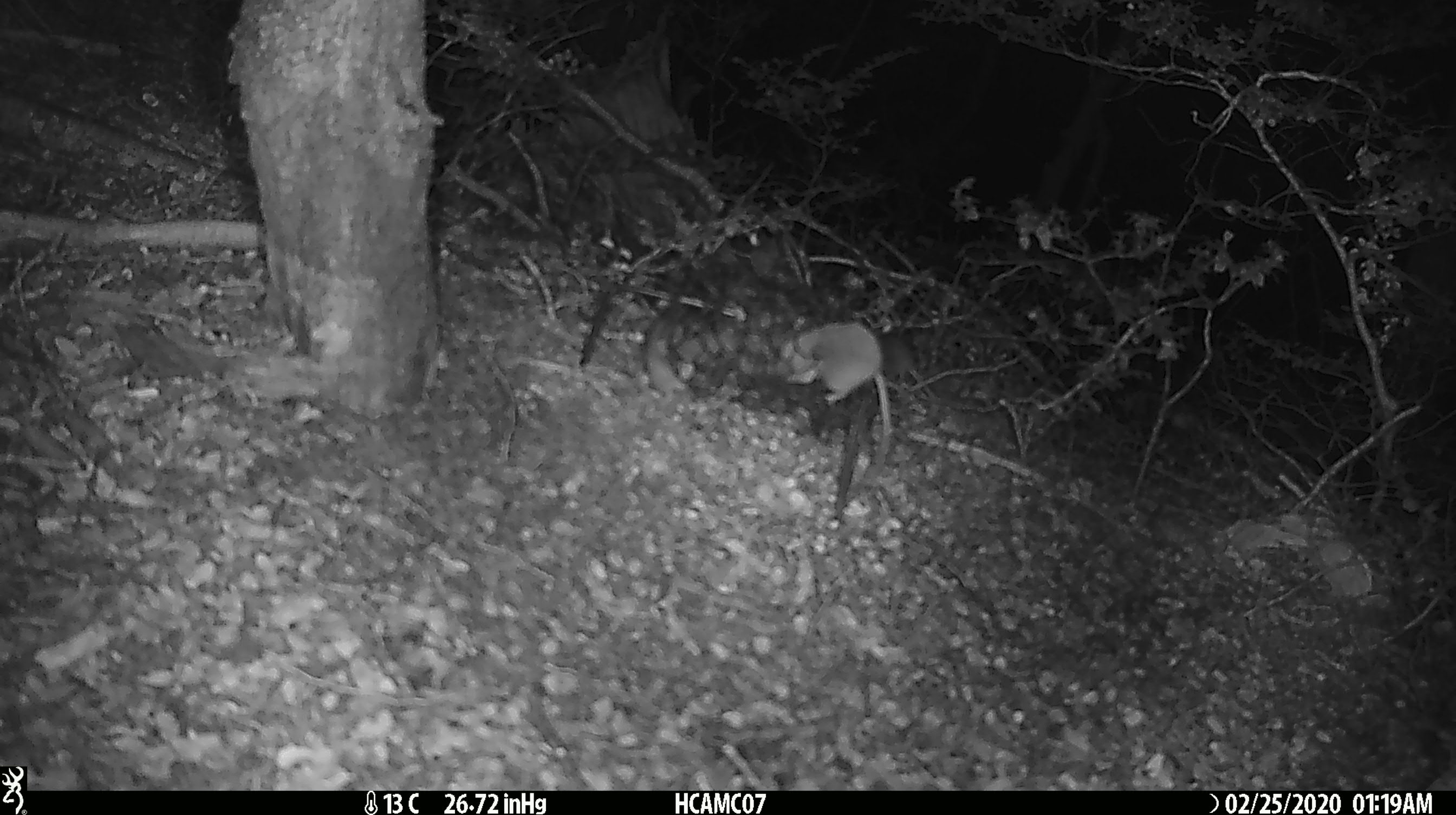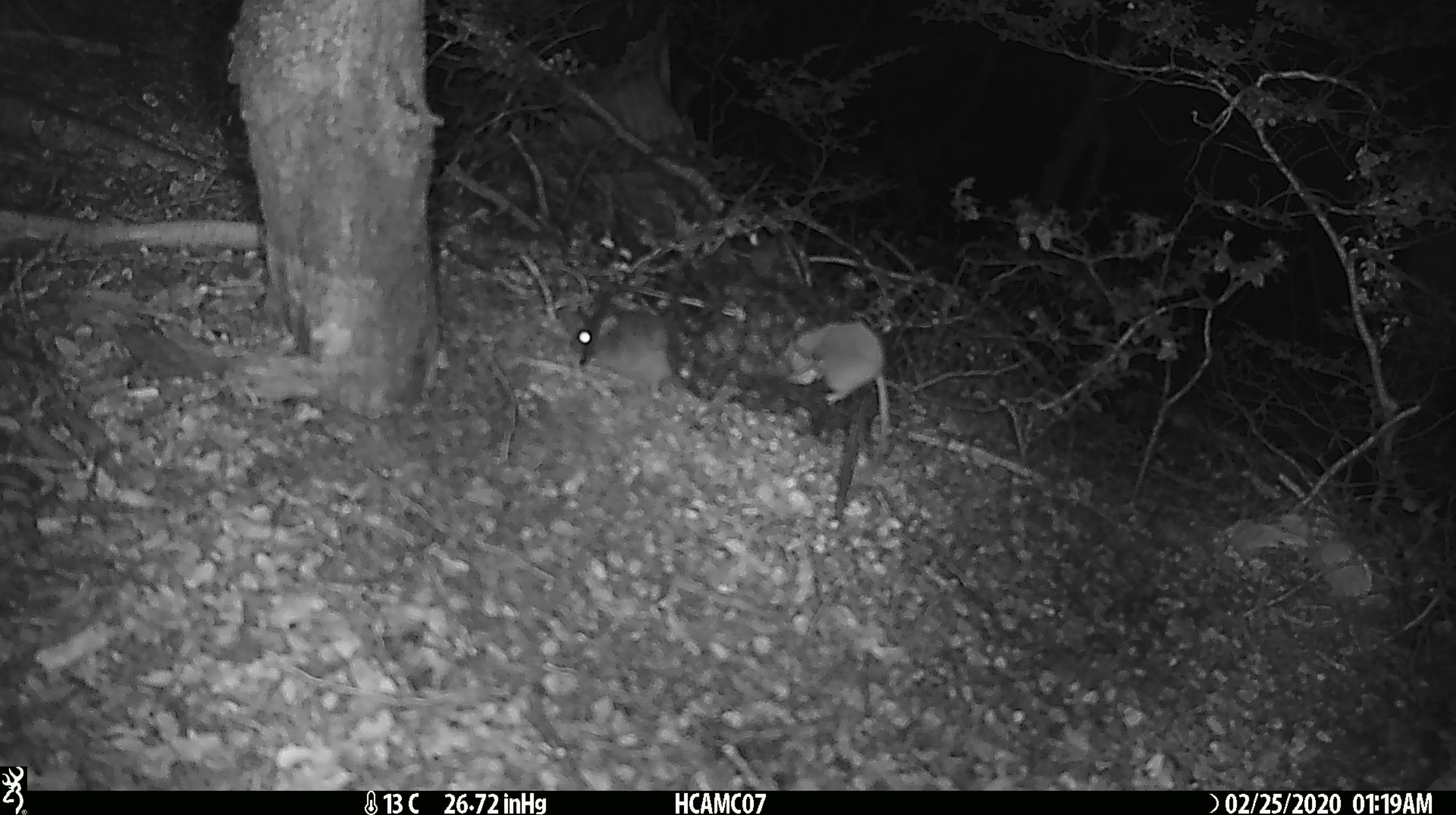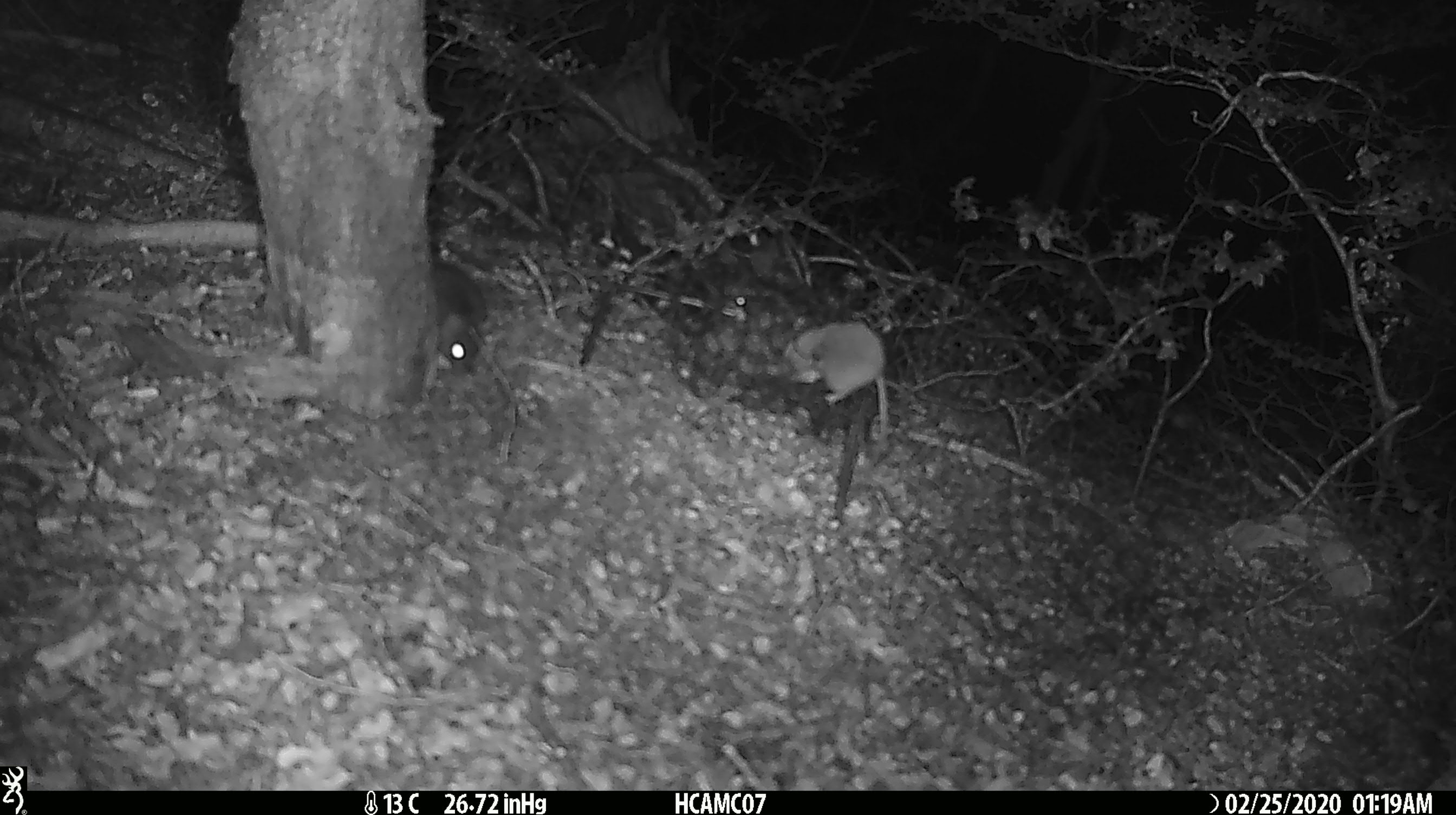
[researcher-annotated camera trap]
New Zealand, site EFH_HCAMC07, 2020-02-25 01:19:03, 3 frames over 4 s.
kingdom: Animalia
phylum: Chordata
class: Mammalia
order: Rodentia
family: Muridae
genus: Mus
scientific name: Mus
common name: mouse